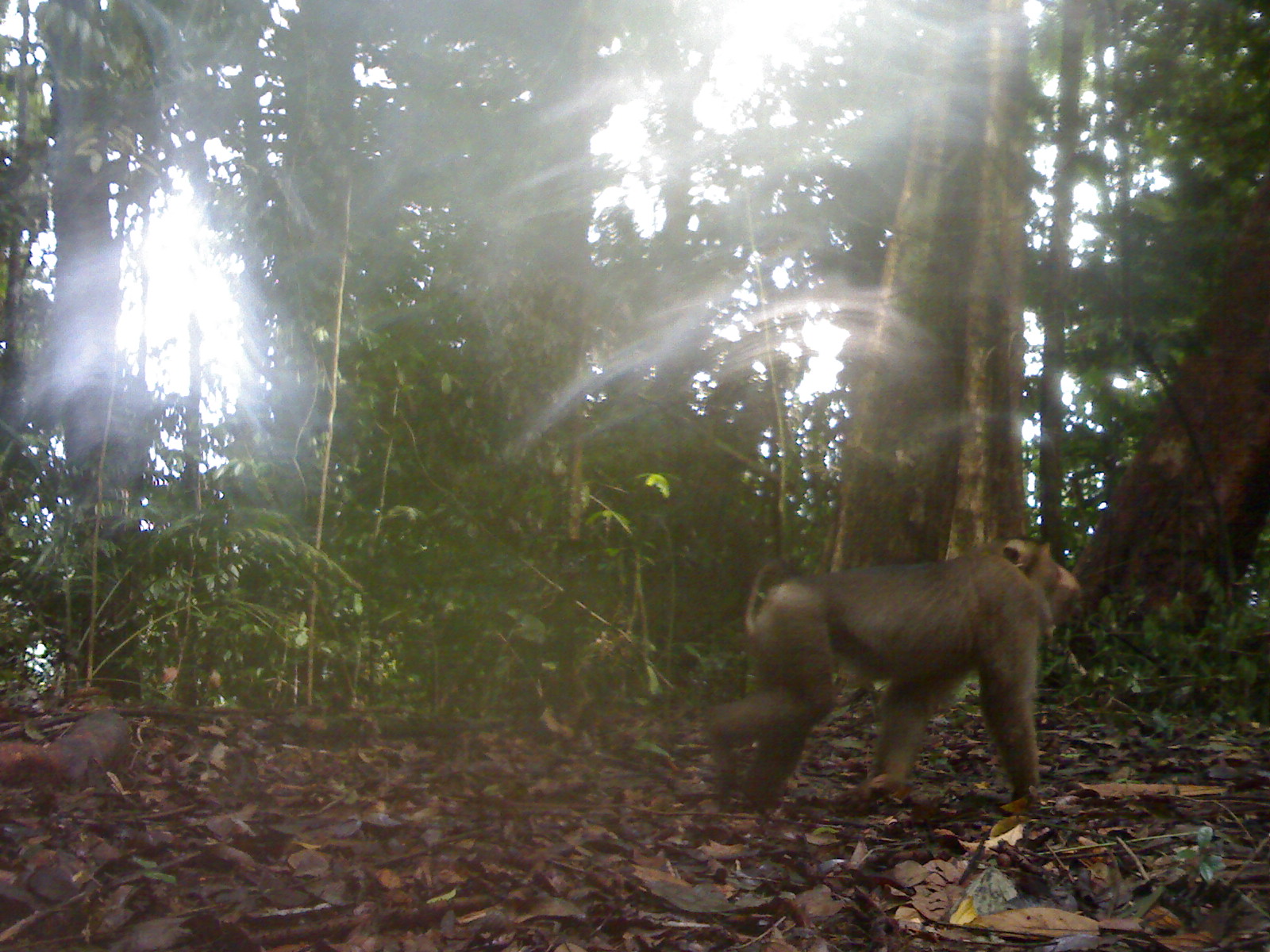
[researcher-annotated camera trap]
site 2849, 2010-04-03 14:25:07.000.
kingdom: Animalia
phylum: Chordata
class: Mammalia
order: Primates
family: Cercopithecidae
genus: Macaca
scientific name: Macaca nemestrina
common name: southern pig-tailed macaque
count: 1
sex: male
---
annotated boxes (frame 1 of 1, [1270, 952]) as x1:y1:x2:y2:
macaca nemestrina: 708:535:1082:812